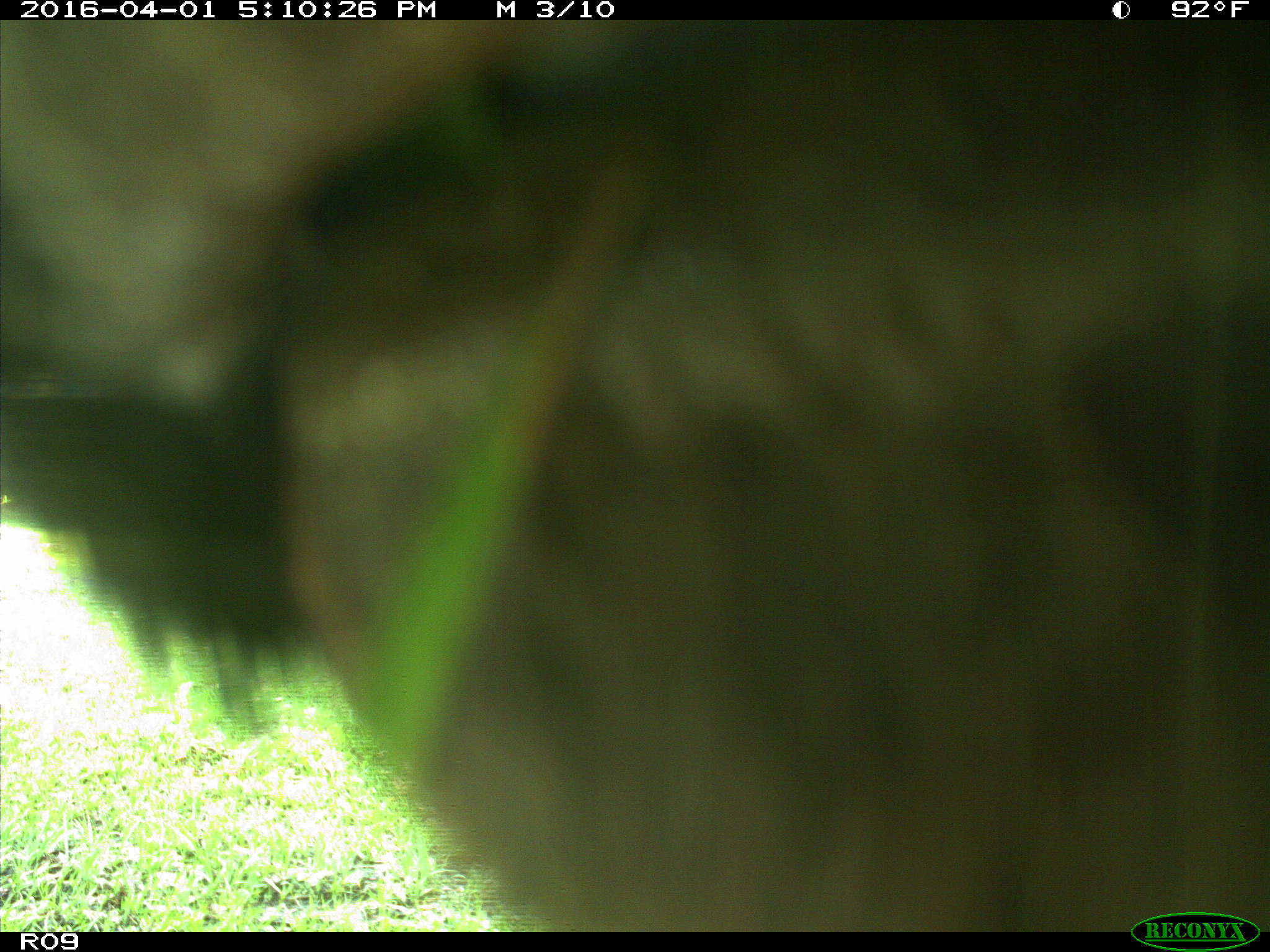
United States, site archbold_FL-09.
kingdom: Animalia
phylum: Chordata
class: Mammalia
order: Artiodactyla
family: Bovidae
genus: Bos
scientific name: Bos taurus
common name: domestic cow